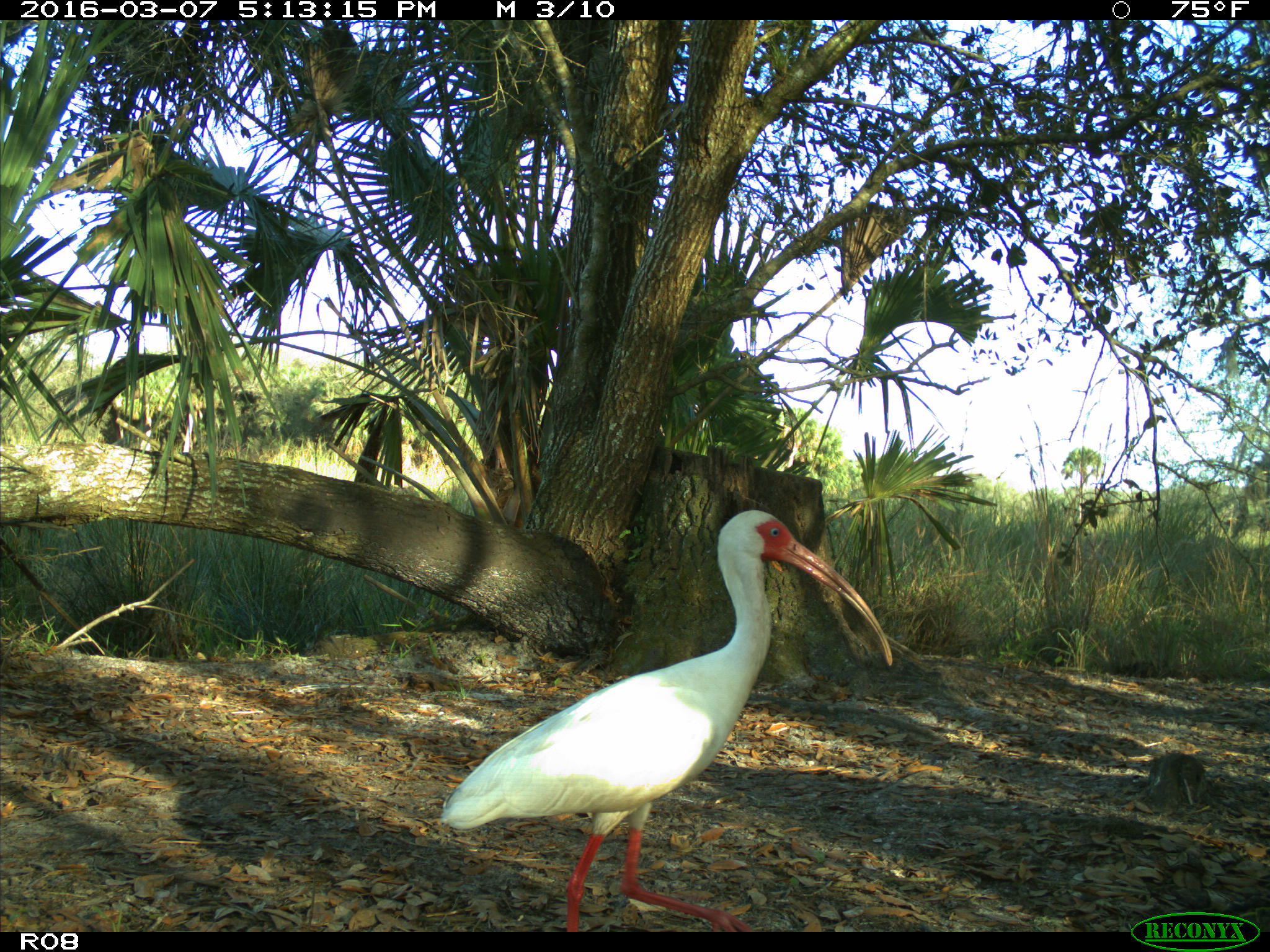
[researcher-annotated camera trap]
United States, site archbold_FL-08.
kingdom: Animalia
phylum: Chordata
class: Aves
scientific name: Aves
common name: birds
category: unidentified bird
Unidentified bird (birds) (Aves).